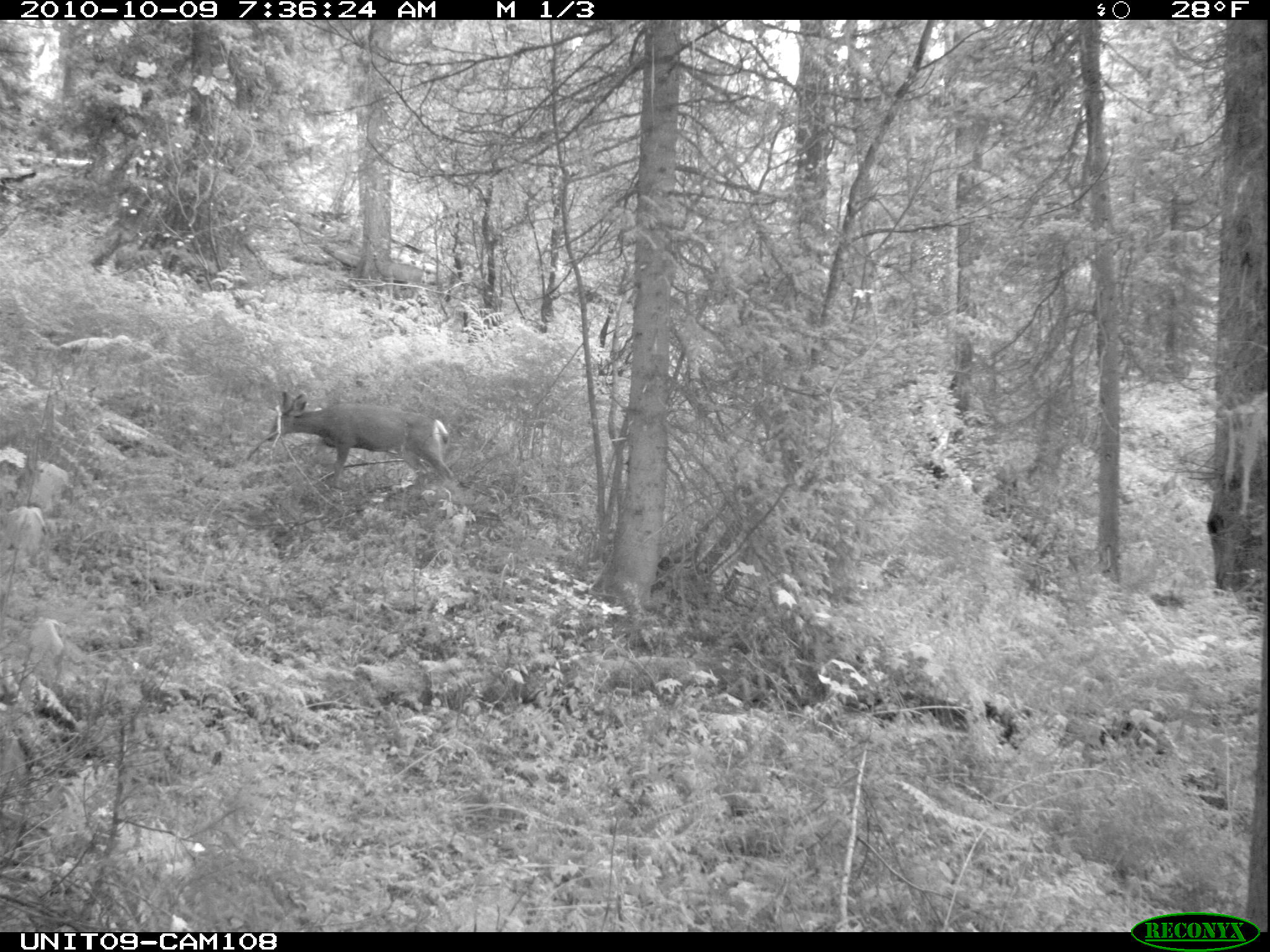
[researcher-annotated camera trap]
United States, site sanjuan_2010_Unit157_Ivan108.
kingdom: Animalia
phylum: Chordata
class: Mammalia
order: Artiodactyla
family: Cervidae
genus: Odocoileus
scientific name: Odocoileus hemionus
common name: mule deer